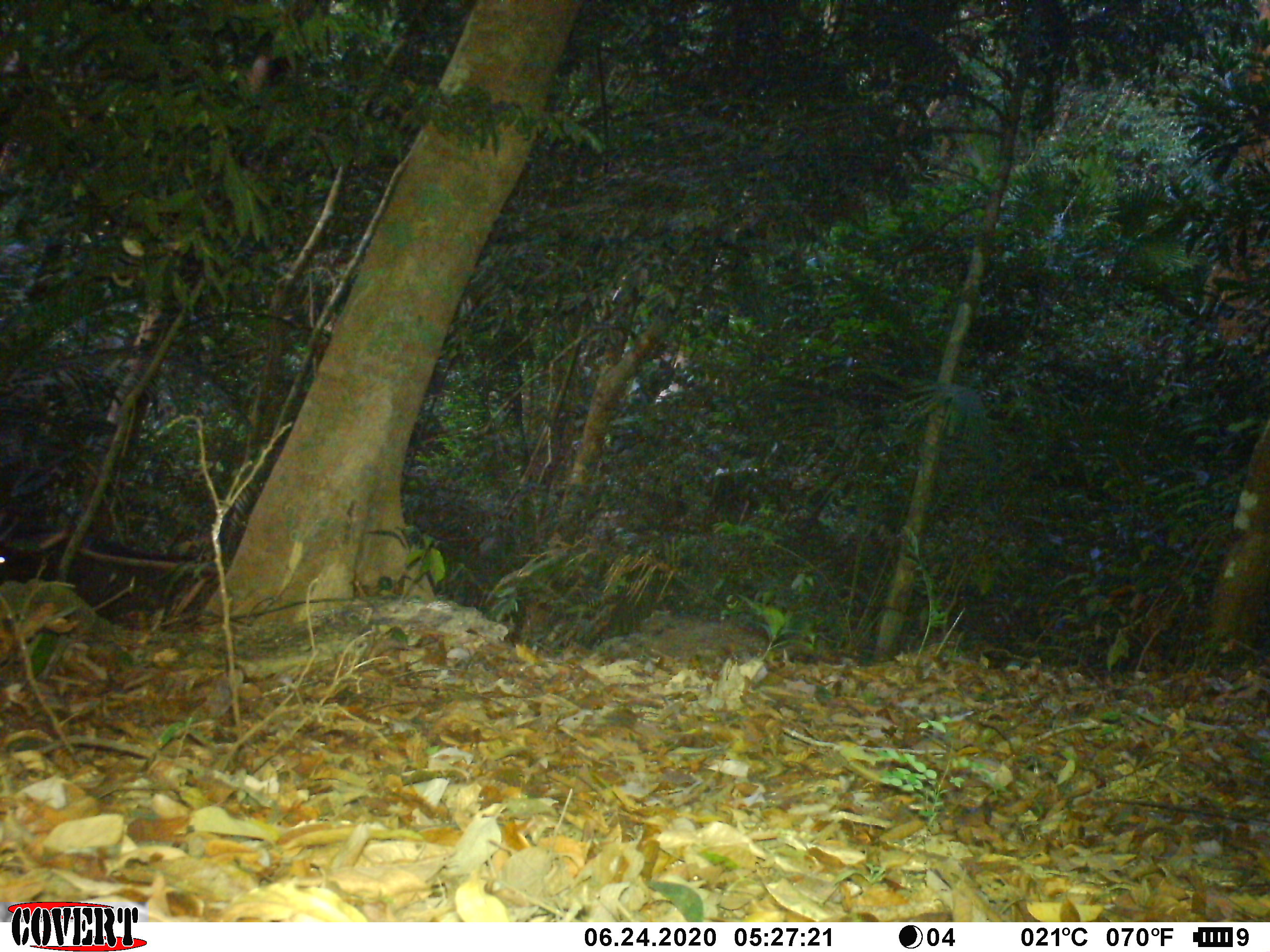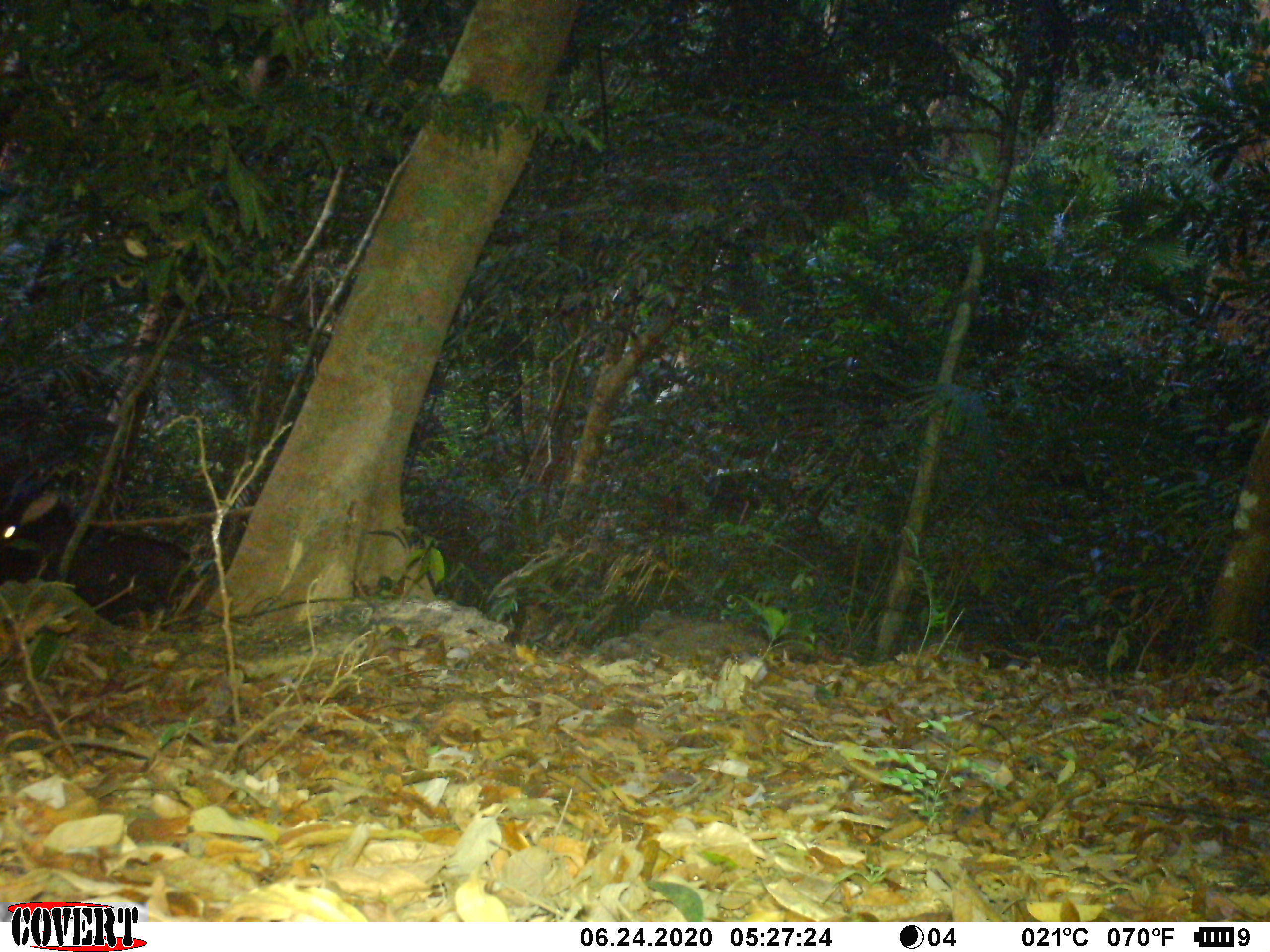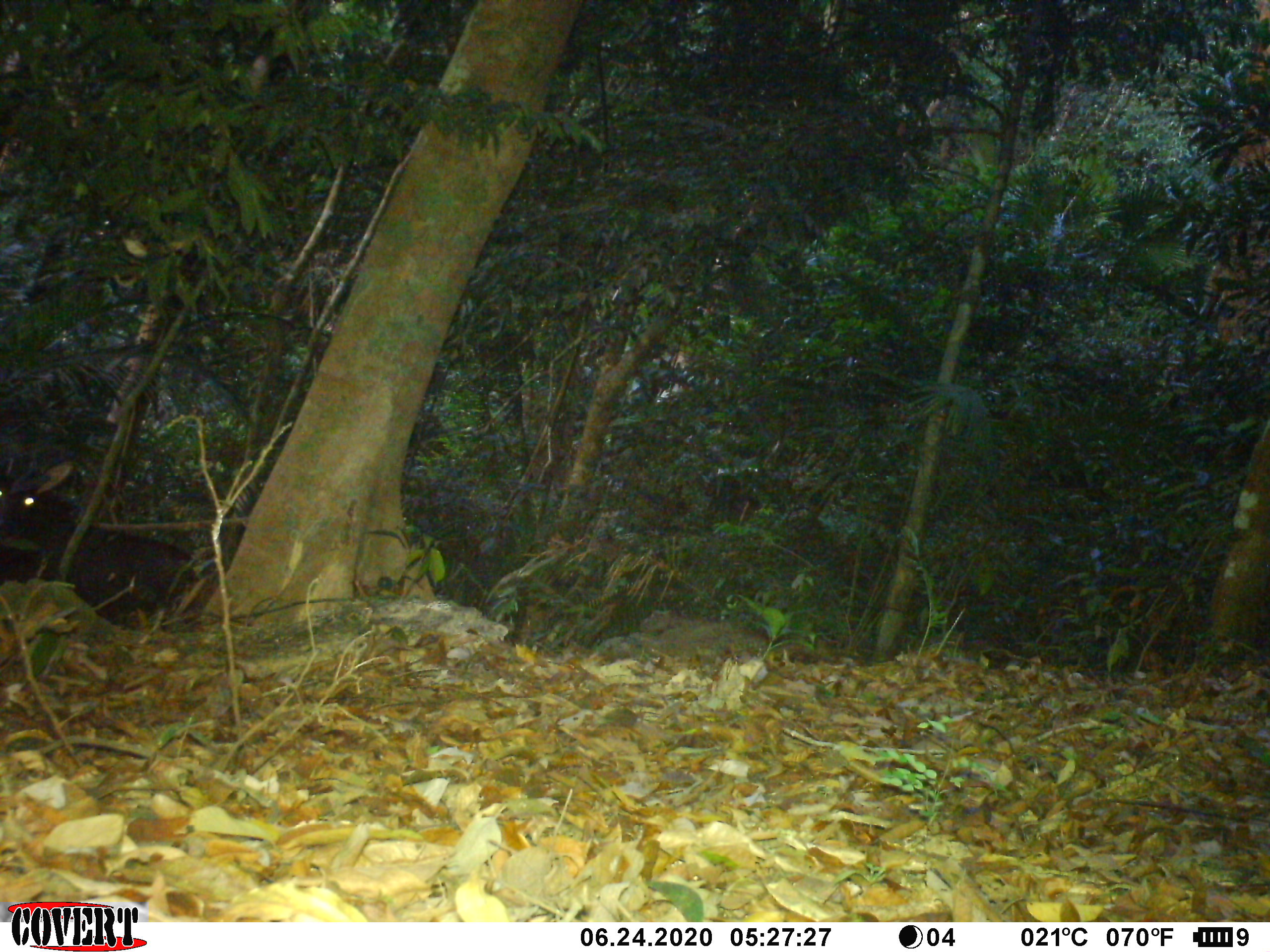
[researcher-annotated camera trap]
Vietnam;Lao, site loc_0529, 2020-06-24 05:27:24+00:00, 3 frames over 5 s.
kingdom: Animalia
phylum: Chordata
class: Mammalia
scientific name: Laurasiatheria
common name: ungulate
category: unidentified ungulates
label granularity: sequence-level